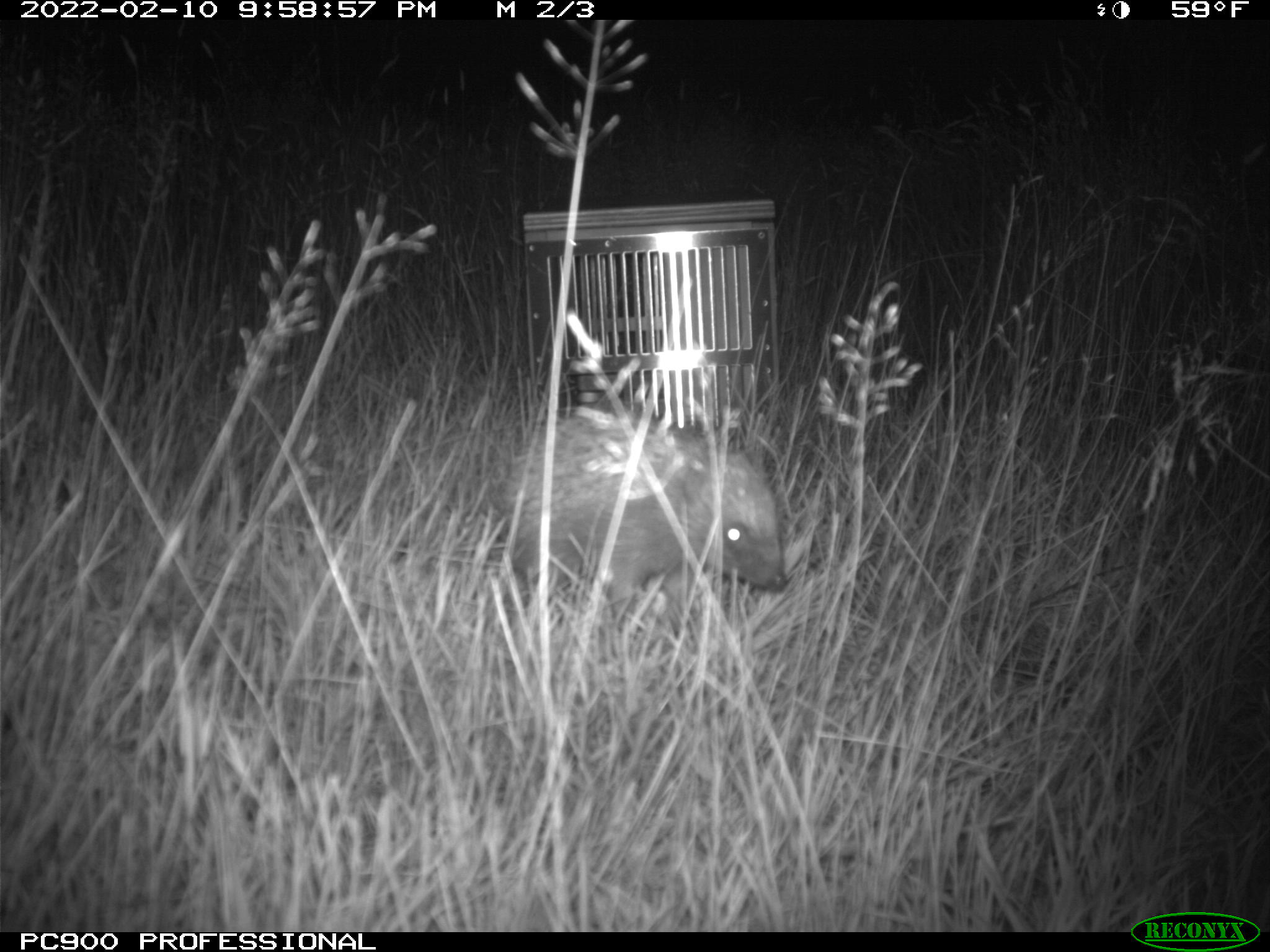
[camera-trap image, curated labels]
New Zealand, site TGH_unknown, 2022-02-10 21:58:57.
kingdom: Animalia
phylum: Chordata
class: Mammalia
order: Eulipotyphla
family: Erinaceidae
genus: Erinaceus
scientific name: Erinaceus europaeus europaeus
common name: european hedgehog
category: hedgehog